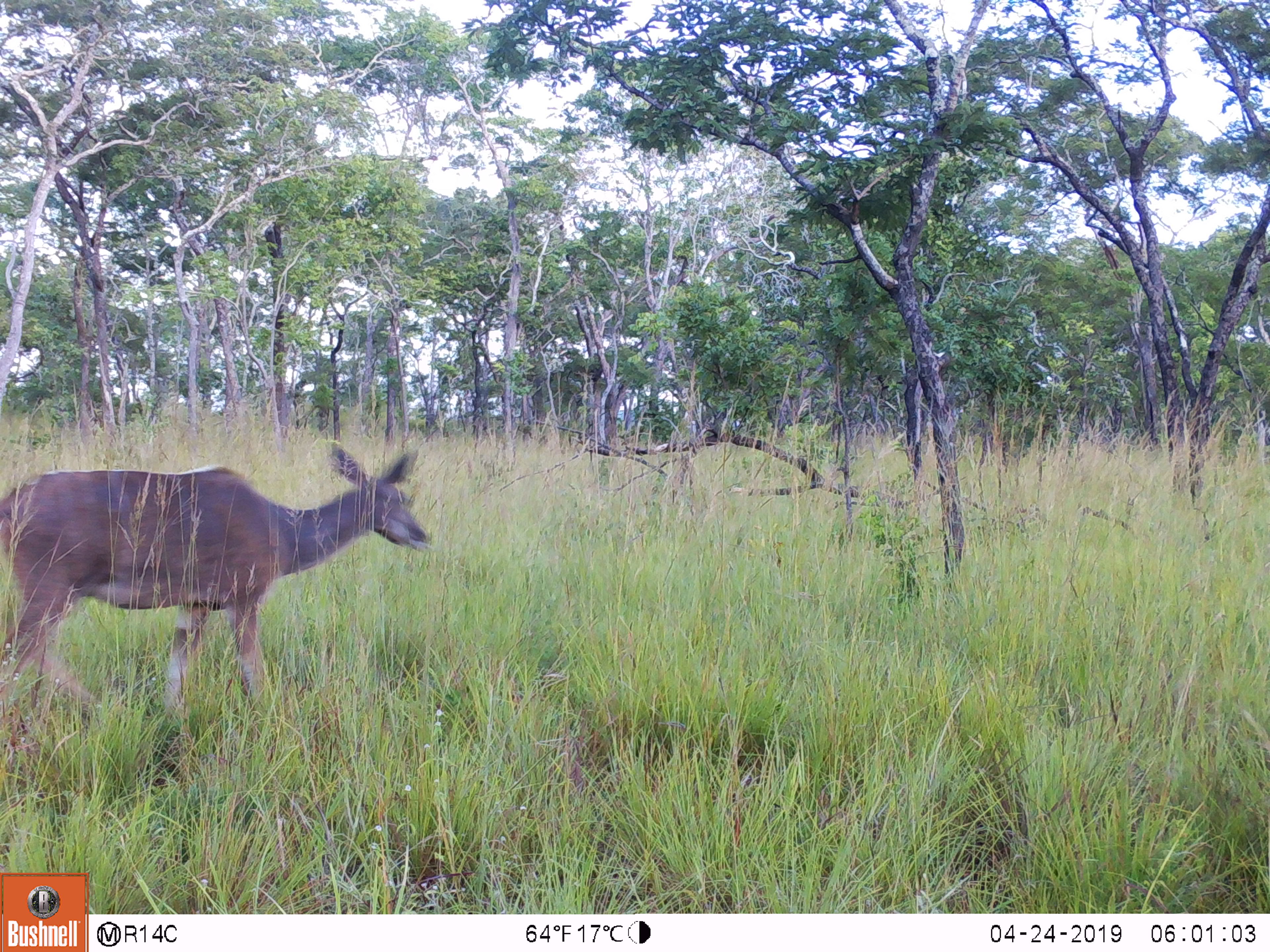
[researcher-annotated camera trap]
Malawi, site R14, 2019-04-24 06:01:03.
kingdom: Animalia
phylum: Chordata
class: Mammalia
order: Artiodactyla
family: Bovidae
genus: Tragelaphus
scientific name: Tragelaphus strepsiceros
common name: greater kudu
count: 1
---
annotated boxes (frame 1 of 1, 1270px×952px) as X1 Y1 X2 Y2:
greater kudu: 0 430 454 729